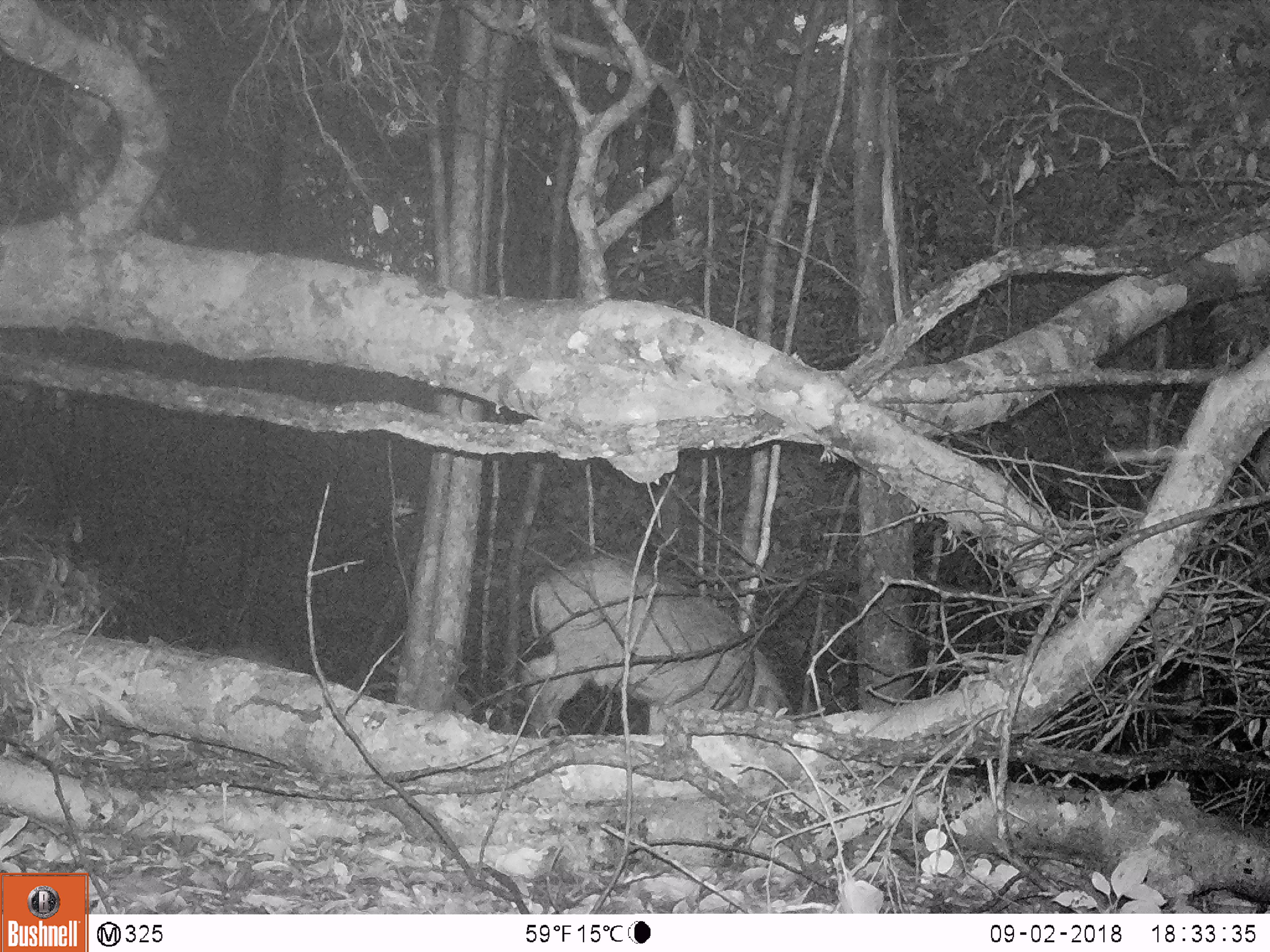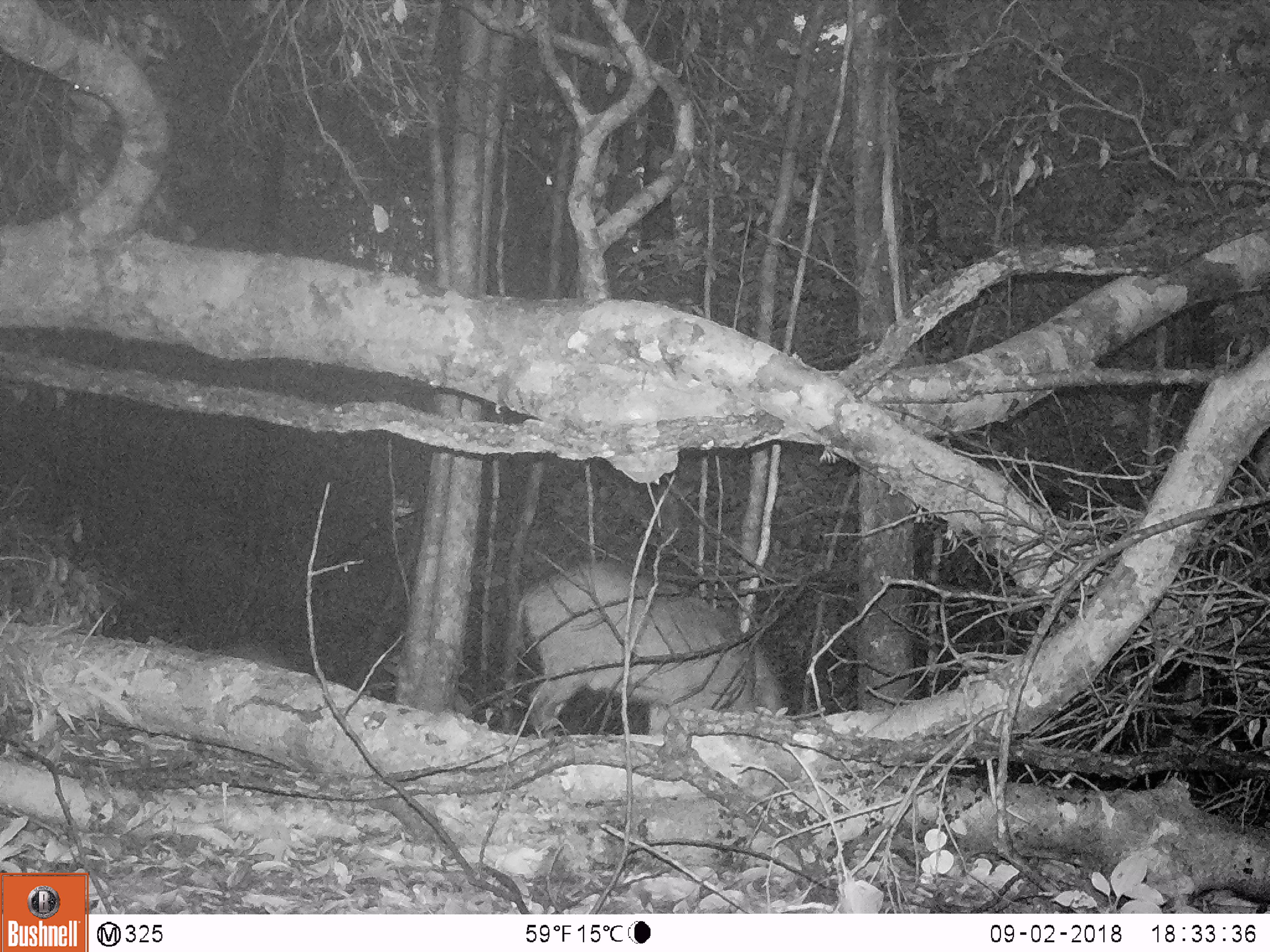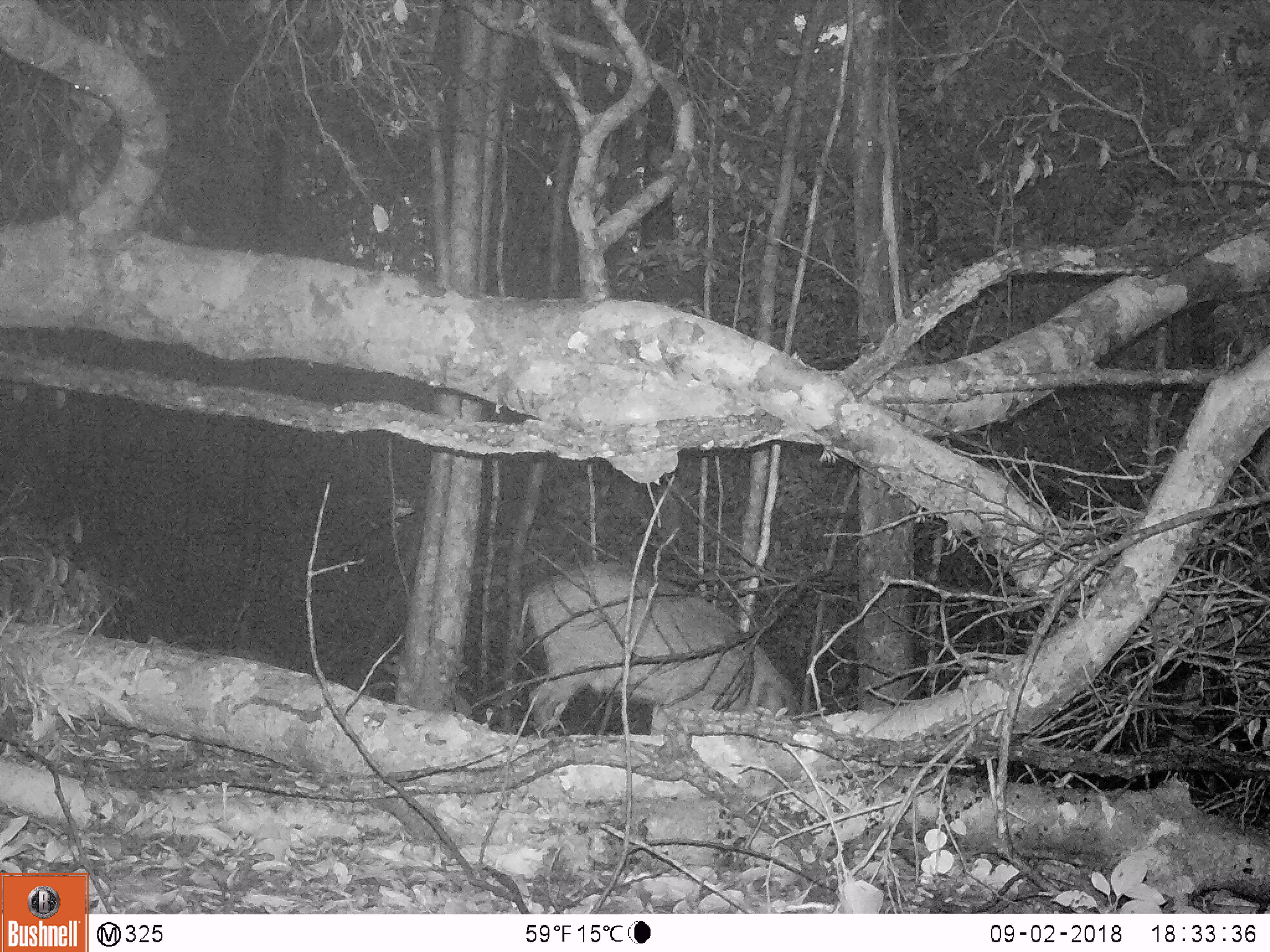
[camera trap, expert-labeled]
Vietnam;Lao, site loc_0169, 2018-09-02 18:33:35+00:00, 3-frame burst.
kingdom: Animalia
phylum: Chordata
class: Mammalia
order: Artiodactyla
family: Suidae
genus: Sus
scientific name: Sus scrofa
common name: eurasian wild pig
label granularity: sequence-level